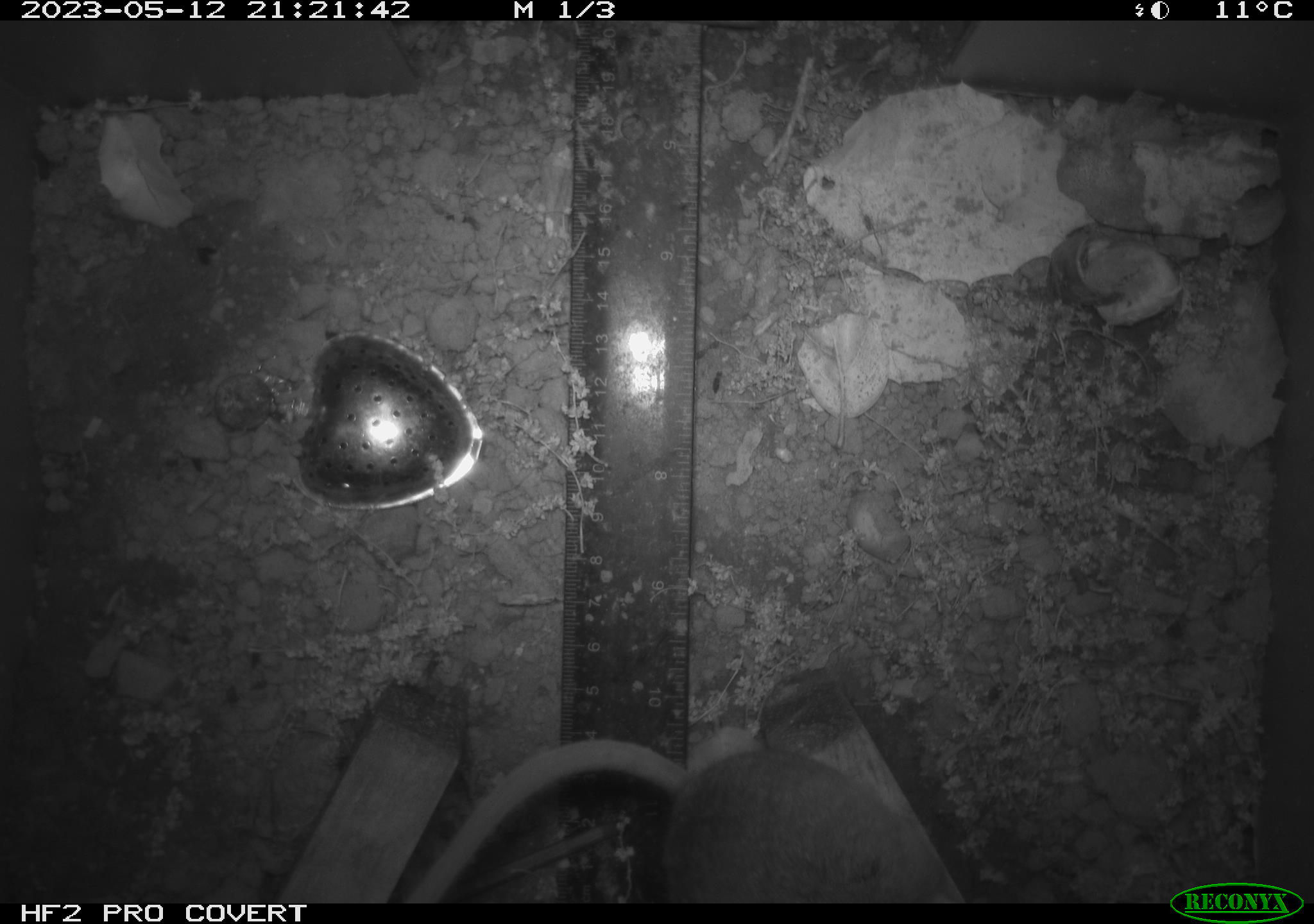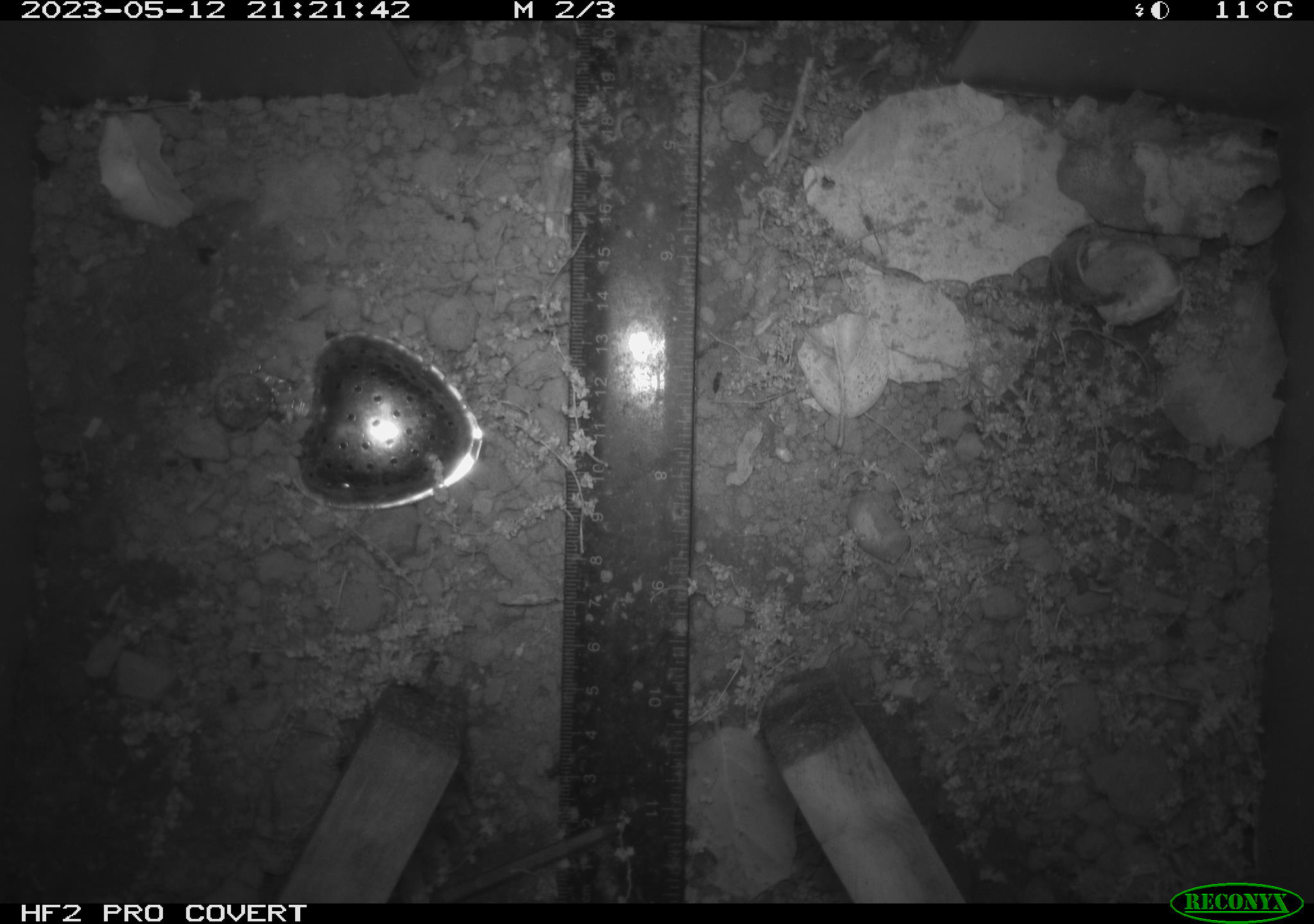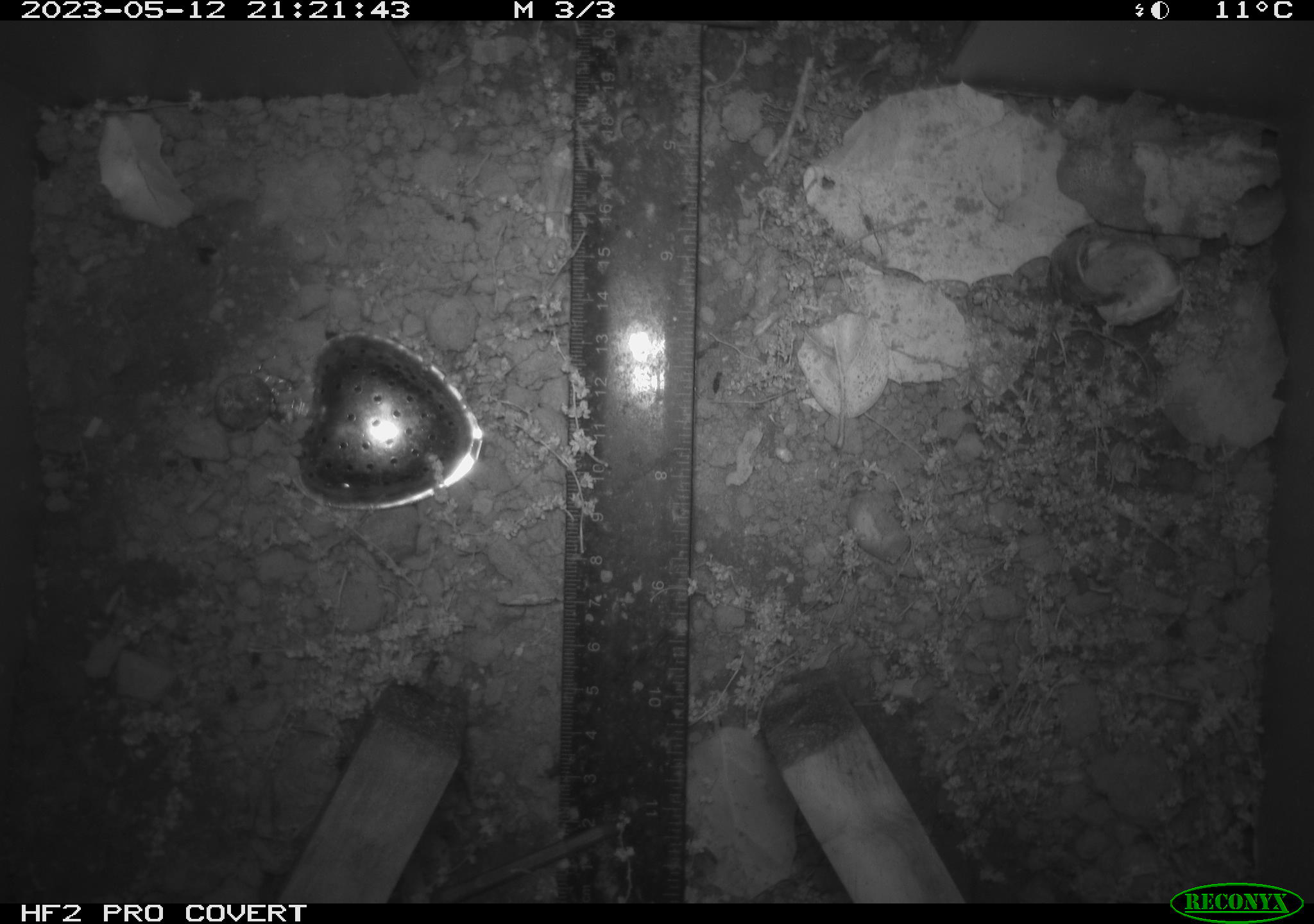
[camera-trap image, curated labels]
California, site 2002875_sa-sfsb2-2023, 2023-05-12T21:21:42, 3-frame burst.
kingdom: Animalia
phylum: Chordata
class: Mammalia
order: Rodentia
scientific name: Rodentia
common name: mouse species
Mouse species (Rodentia).